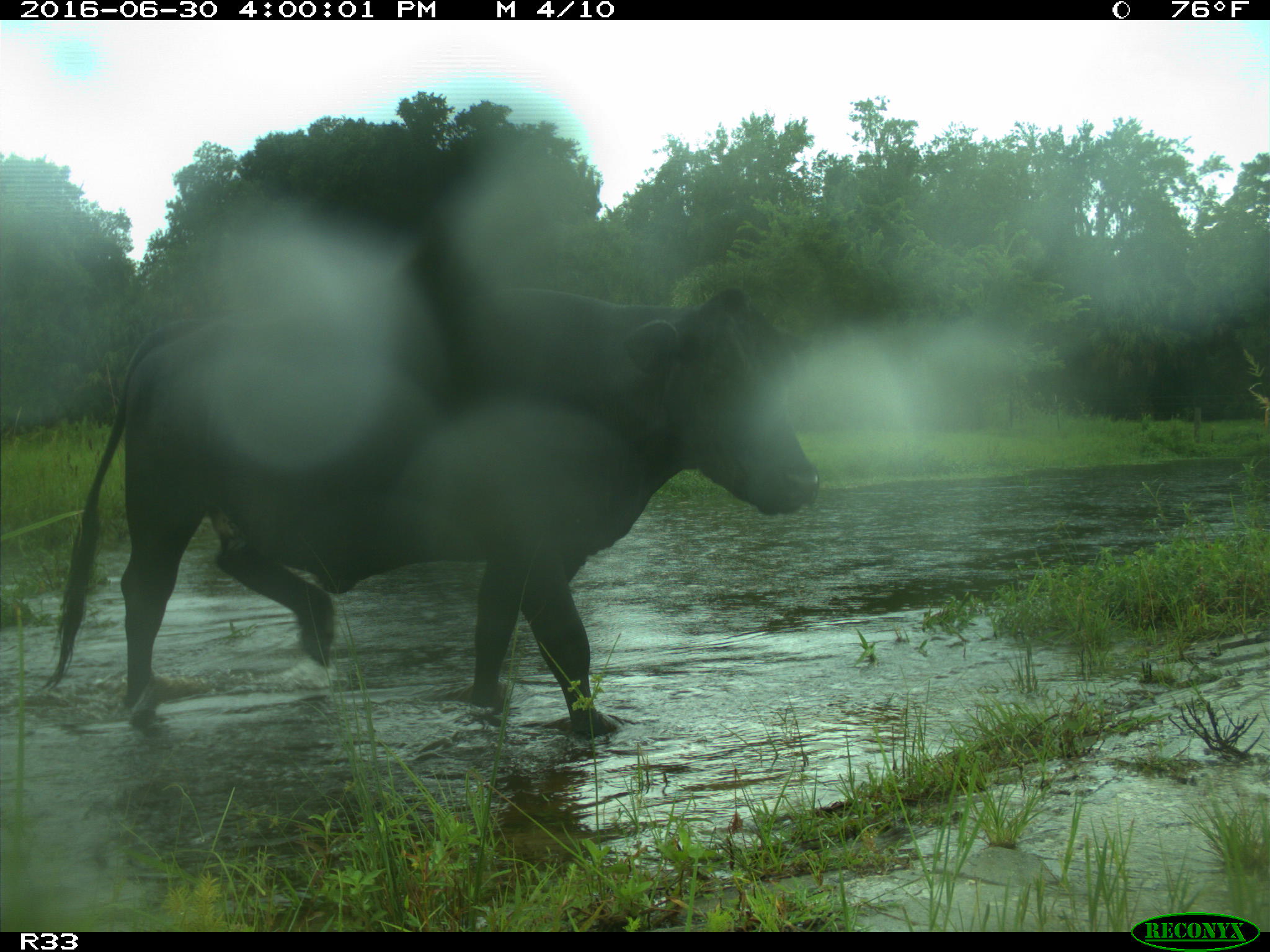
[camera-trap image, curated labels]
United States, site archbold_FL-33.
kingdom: Animalia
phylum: Chordata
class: Mammalia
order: Artiodactyla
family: Bovidae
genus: Bos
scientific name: Bos taurus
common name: domestic cow